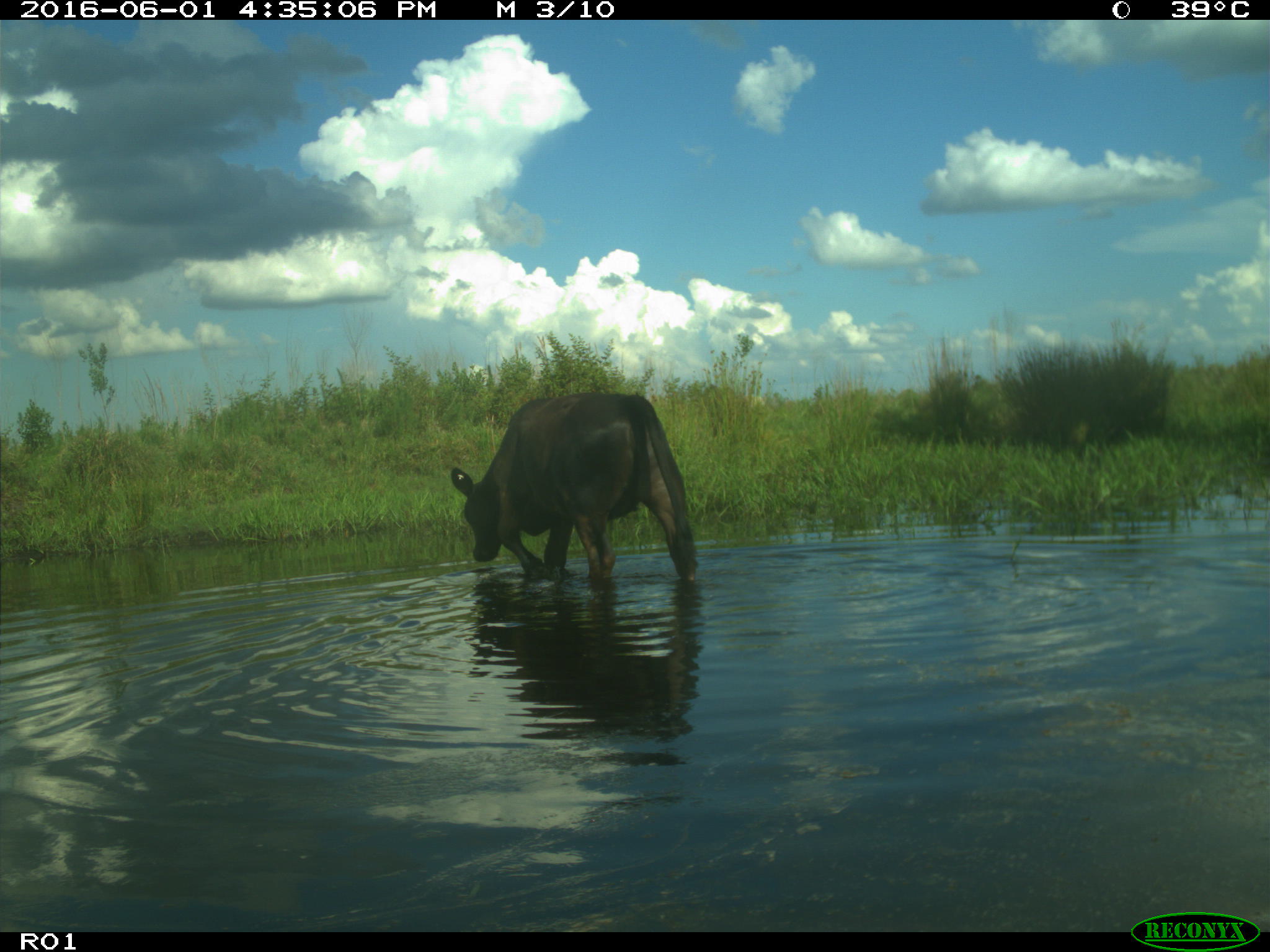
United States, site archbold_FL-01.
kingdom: Animalia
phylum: Chordata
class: Mammalia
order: Artiodactyla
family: Bovidae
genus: Bos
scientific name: Bos taurus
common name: domestic cow